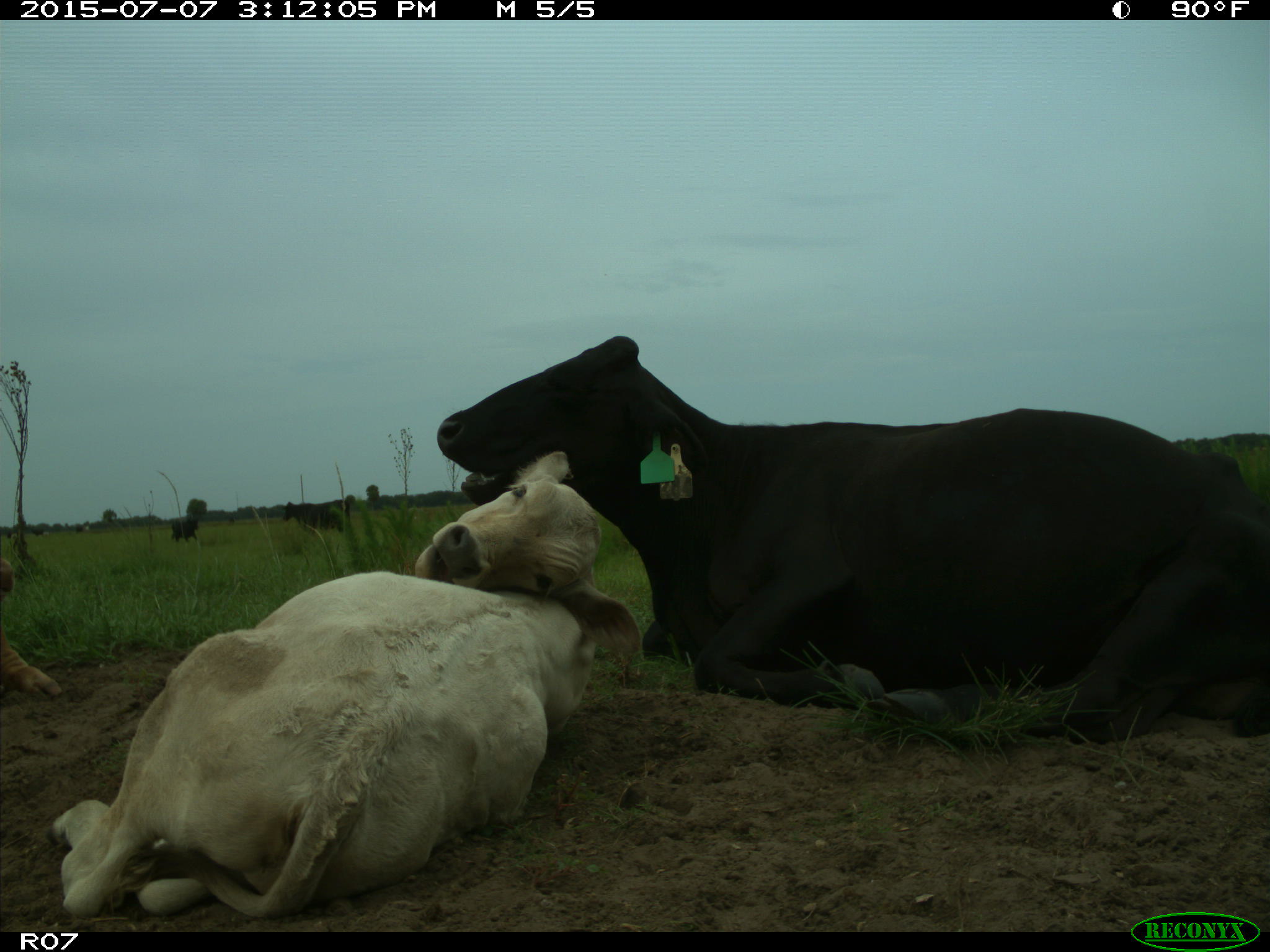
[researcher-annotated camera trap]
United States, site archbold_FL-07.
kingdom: Animalia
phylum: Chordata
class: Mammalia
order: Artiodactyla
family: Bovidae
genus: Bos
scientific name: Bos taurus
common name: domestic cow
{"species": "Bos taurus (domestic cow)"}